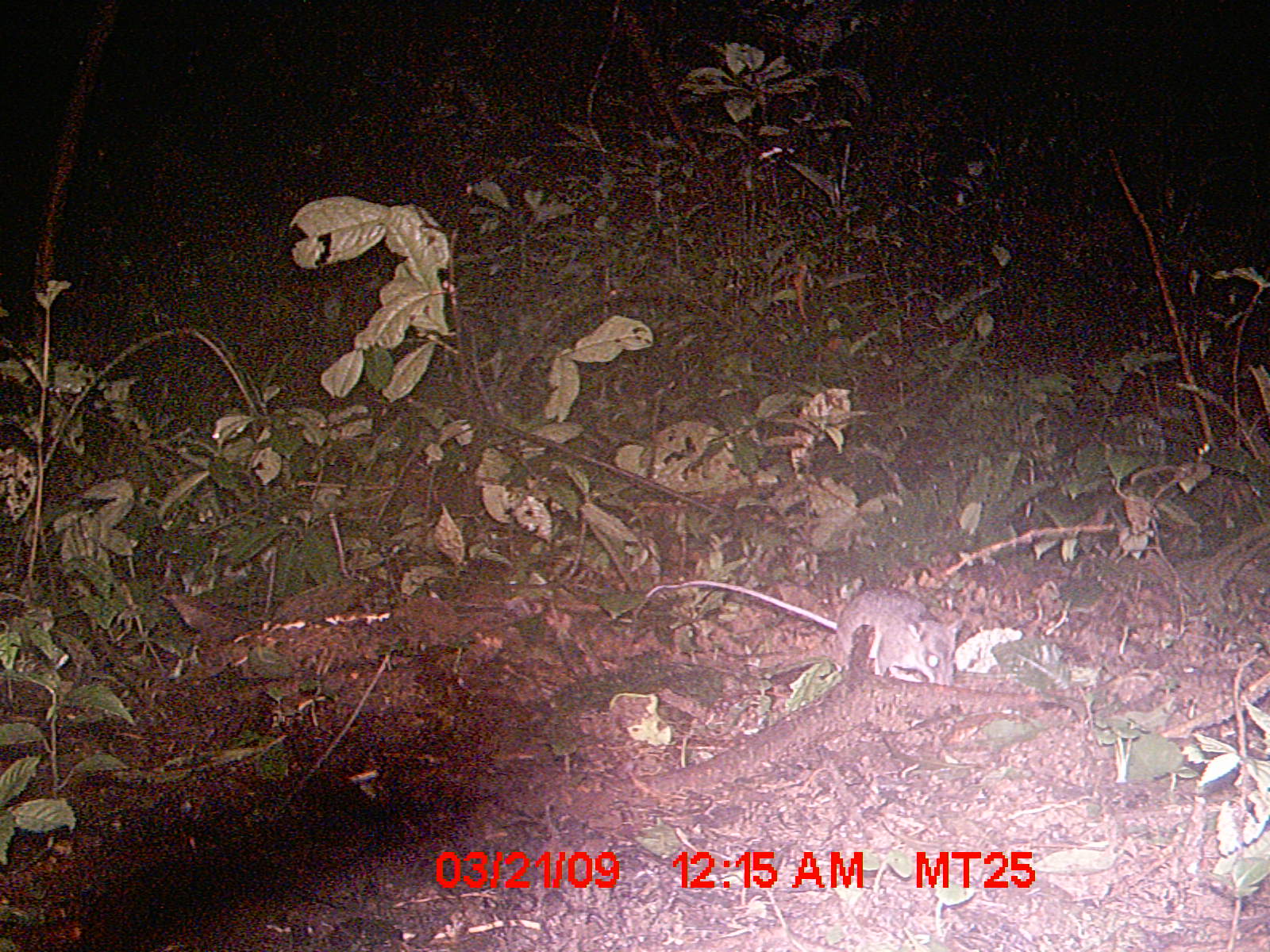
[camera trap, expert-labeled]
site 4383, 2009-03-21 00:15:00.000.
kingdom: Animalia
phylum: Chordata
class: Mammalia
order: Rodentia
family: Nesomyidae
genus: Eliurus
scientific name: Eliurus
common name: eliurus rat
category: eliurus sp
Eliurus sp (eliurus rat) (Eliurus), count 1.